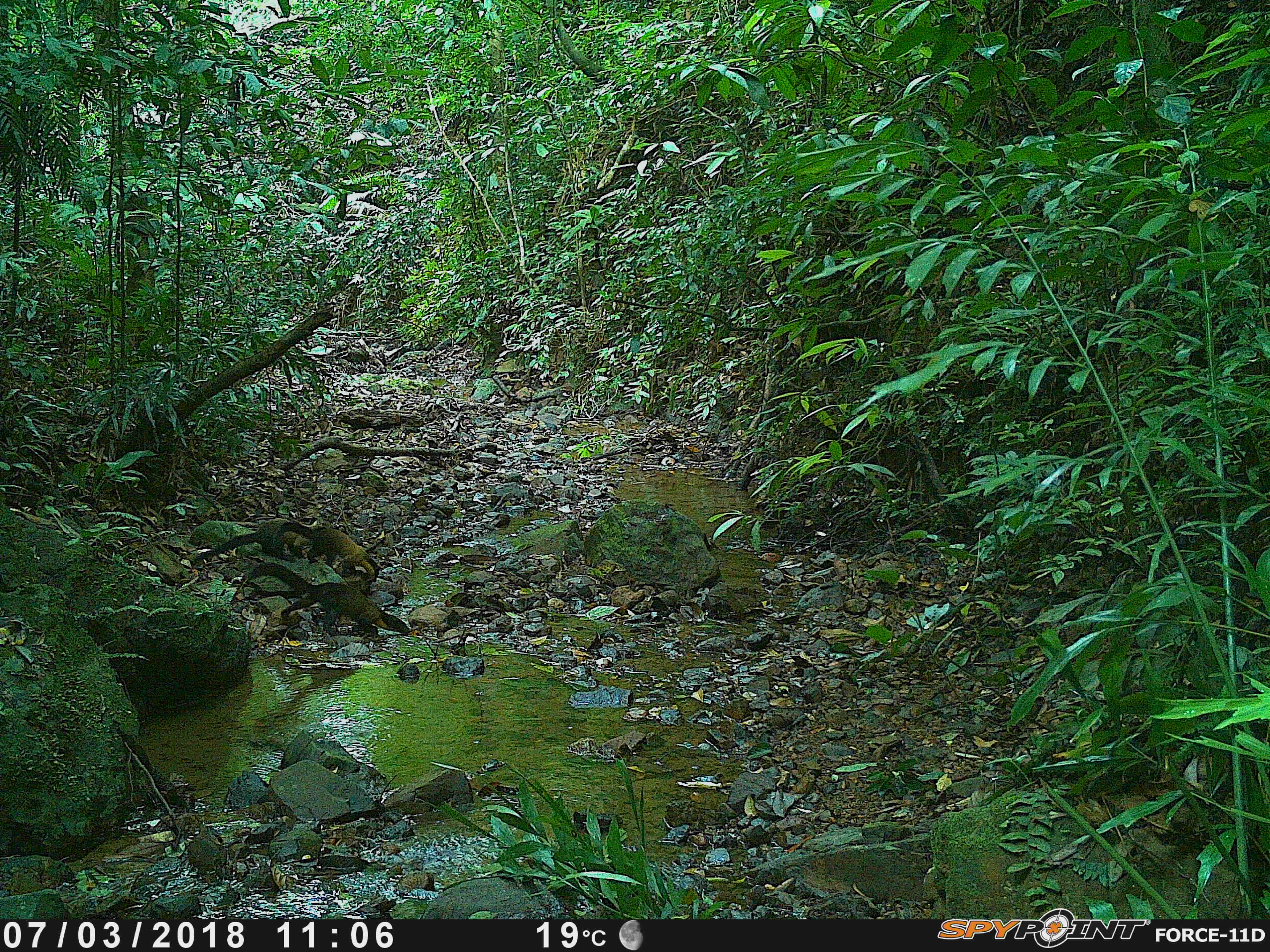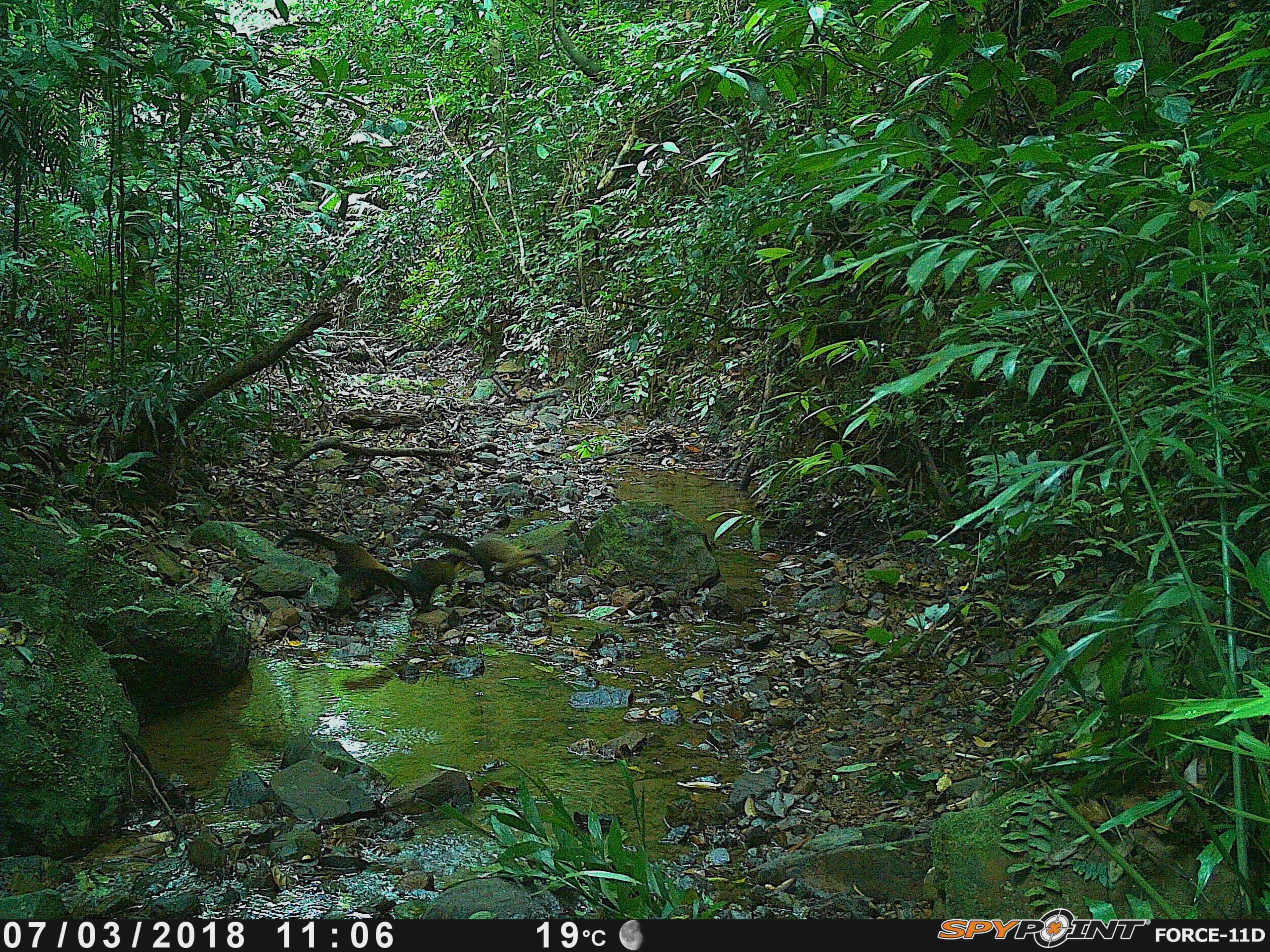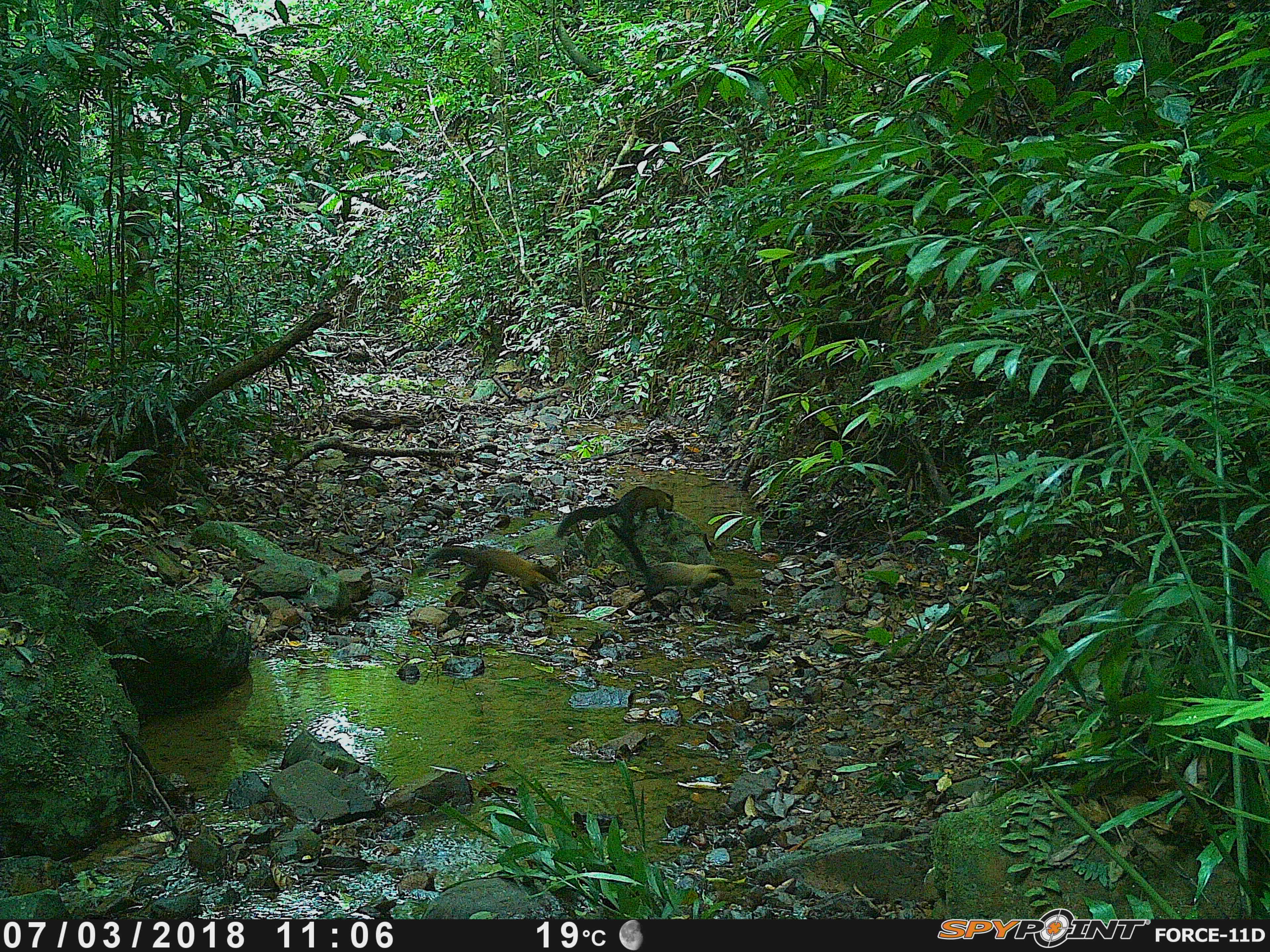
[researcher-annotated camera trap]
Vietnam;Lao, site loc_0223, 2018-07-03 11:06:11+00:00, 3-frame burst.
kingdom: Animalia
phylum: Chordata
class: Mammalia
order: Carnivora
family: Mustelidae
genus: Martes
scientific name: Martes flavigula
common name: yellow-throated marten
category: yellow throated marten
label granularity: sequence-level